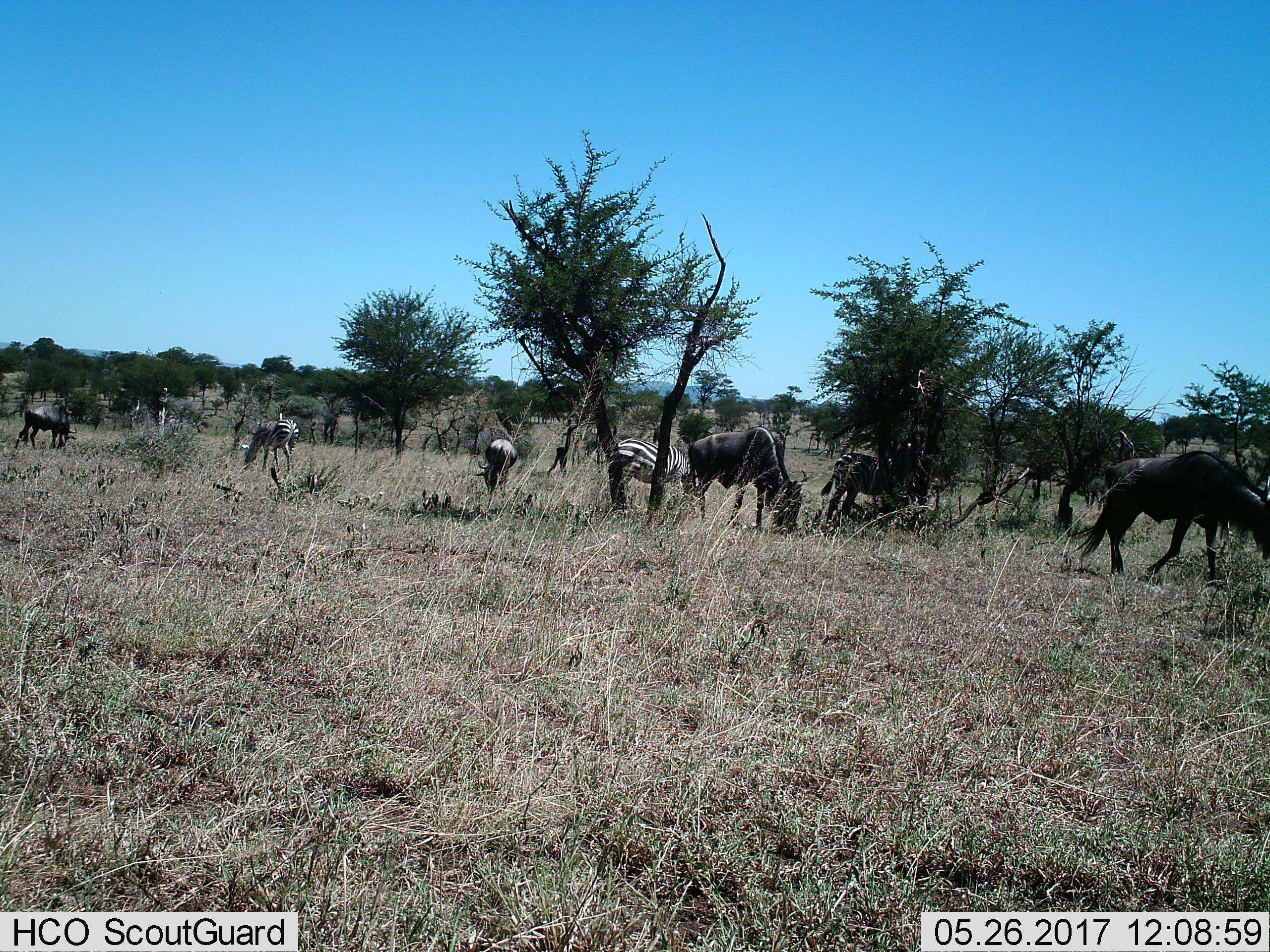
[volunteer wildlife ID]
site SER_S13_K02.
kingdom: Animalia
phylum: Chordata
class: Mammalia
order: Artiodactyla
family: Bovidae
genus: Connochaetes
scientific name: Connochaetes taurinus taurinus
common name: blue wildebeest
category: wildebeestblue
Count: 4.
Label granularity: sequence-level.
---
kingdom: Animalia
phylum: Chordata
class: Mammalia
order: Perissodactyla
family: Equidae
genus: Equus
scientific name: Equus quagga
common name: plains zebra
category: zebraplains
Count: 3.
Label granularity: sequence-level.